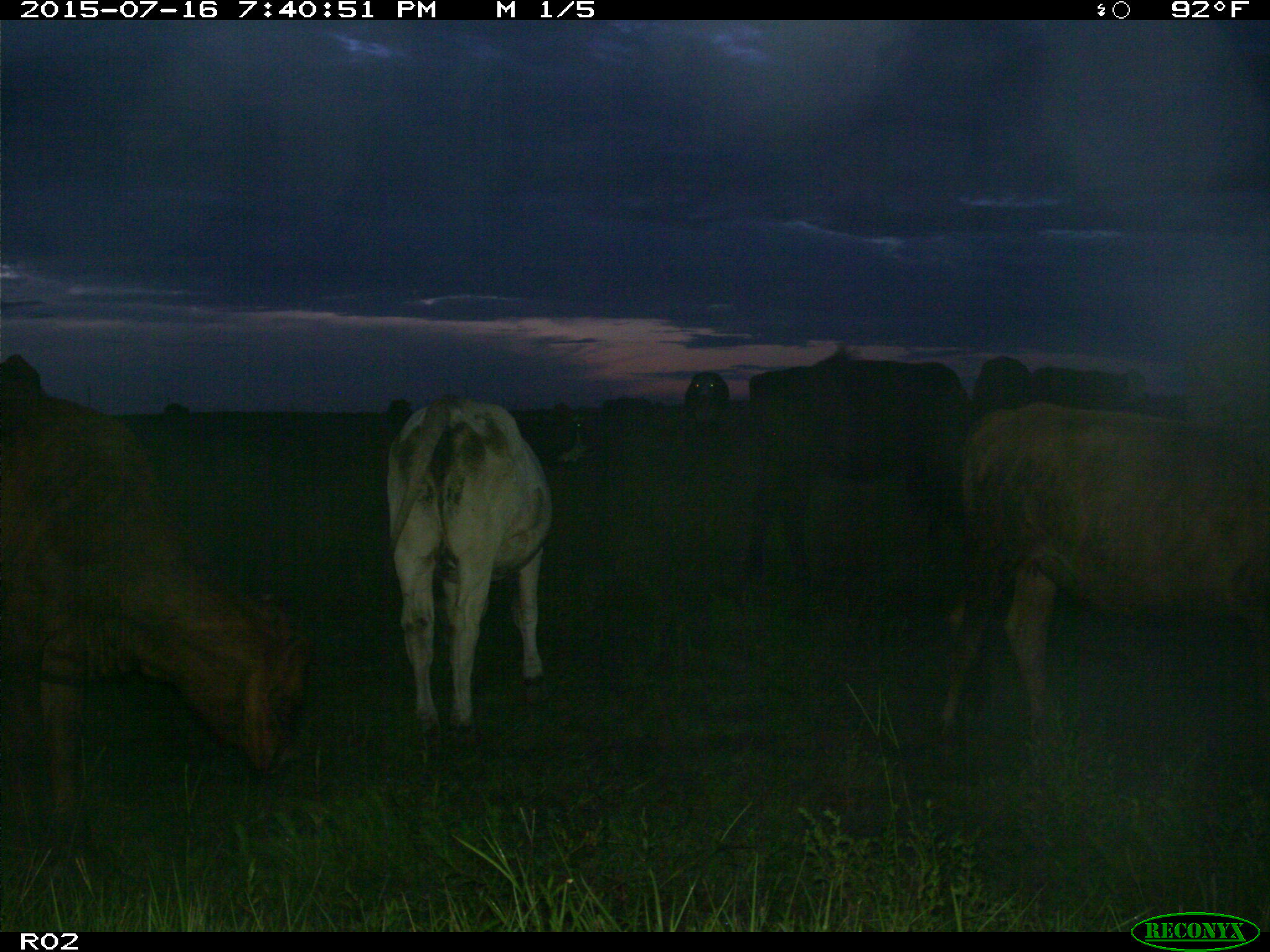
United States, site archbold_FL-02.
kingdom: Animalia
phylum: Chordata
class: Mammalia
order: Artiodactyla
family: Bovidae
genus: Bos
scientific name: Bos taurus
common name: domestic cow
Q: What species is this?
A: Bos taurus (domestic cow).